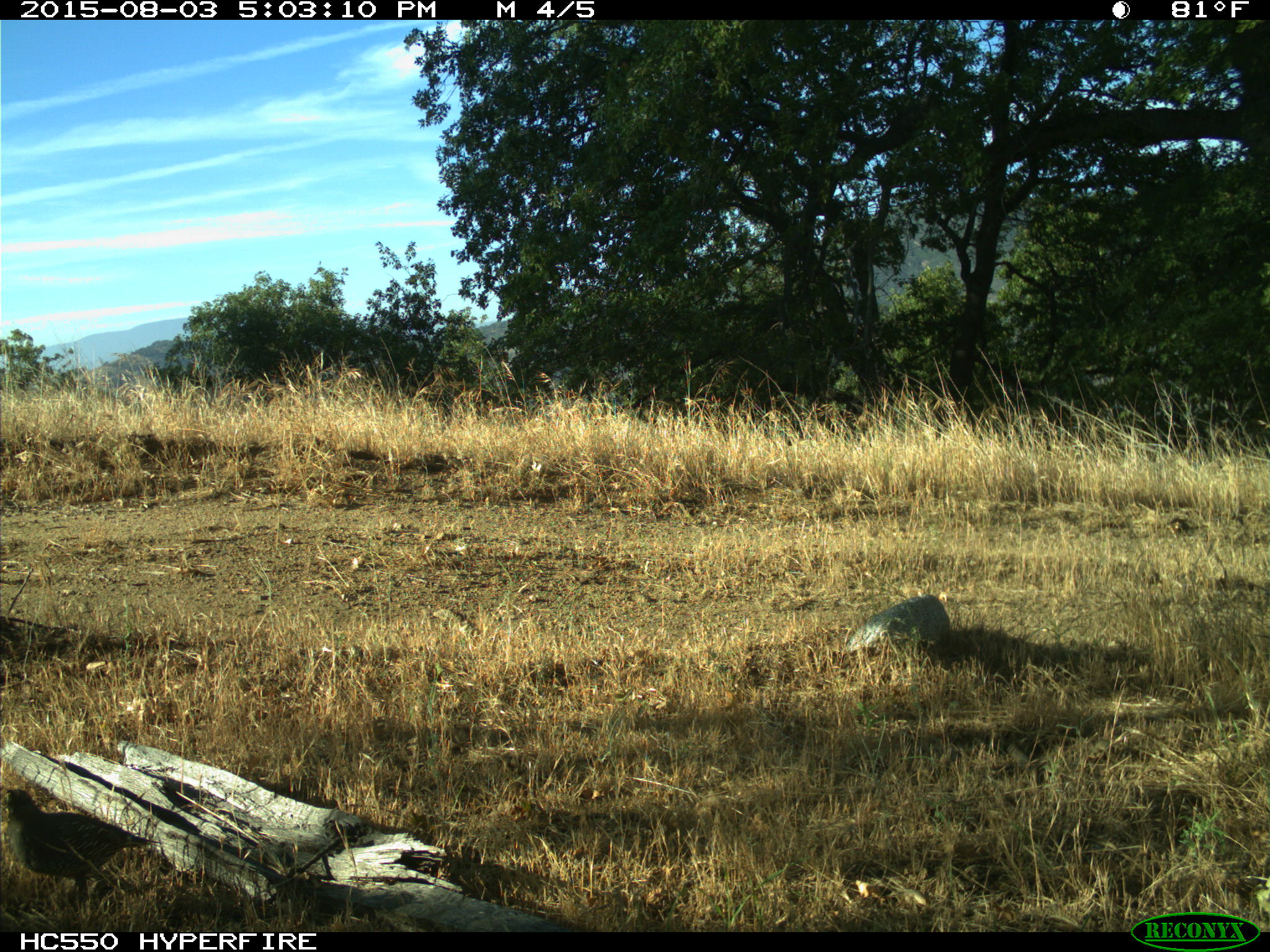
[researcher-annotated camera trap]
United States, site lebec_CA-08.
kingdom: Animalia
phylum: Chordata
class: Aves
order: Galliformes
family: Odontophoridae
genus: Callipepla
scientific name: Callipepla californica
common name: california quail